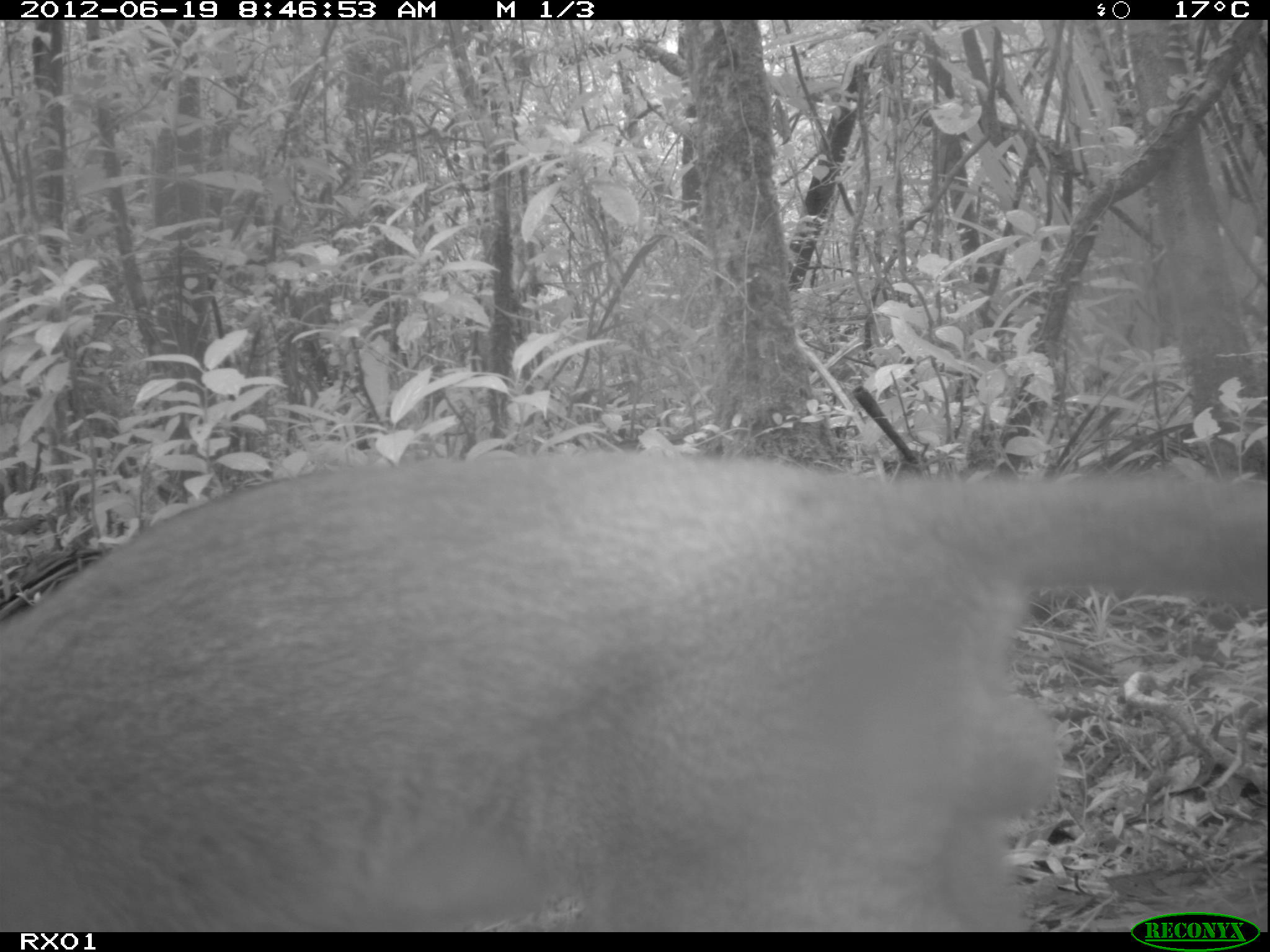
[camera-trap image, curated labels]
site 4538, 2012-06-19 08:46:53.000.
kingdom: Animalia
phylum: Chordata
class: Mammalia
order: Carnivora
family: Eupleridae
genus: Cryptoprocta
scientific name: Cryptoprocta ferox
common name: fossa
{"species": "Cryptoprocta ferox (fossa)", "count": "1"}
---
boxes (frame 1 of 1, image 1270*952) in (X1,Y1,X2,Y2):
cryptoprocta ferox: (0,449,1270,932)